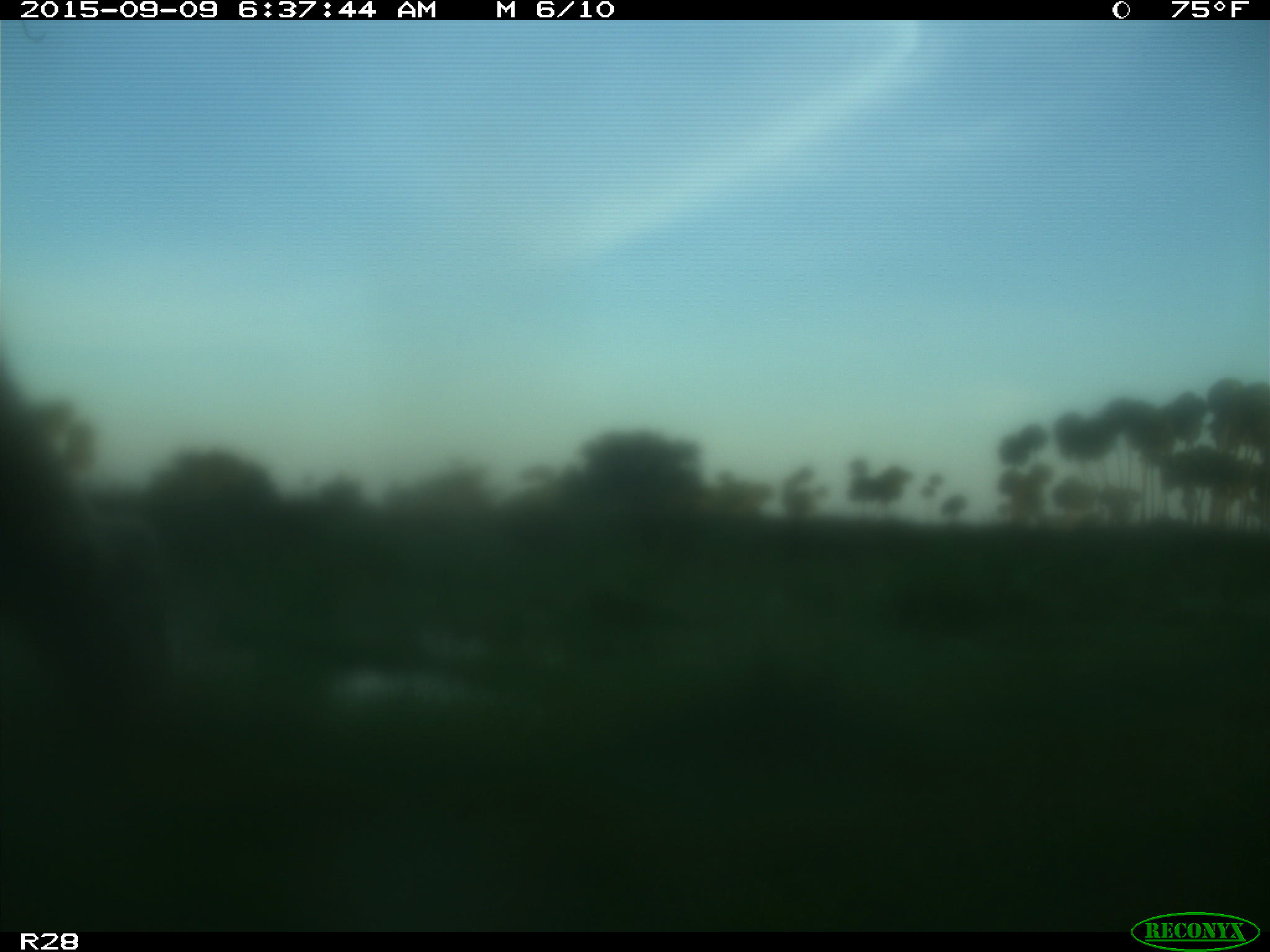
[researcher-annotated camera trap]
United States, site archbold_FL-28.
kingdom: Animalia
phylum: Chordata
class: Mammalia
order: Artiodactyla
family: Bovidae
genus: Bos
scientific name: Bos taurus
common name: domestic cow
Bos taurus (domestic cow).